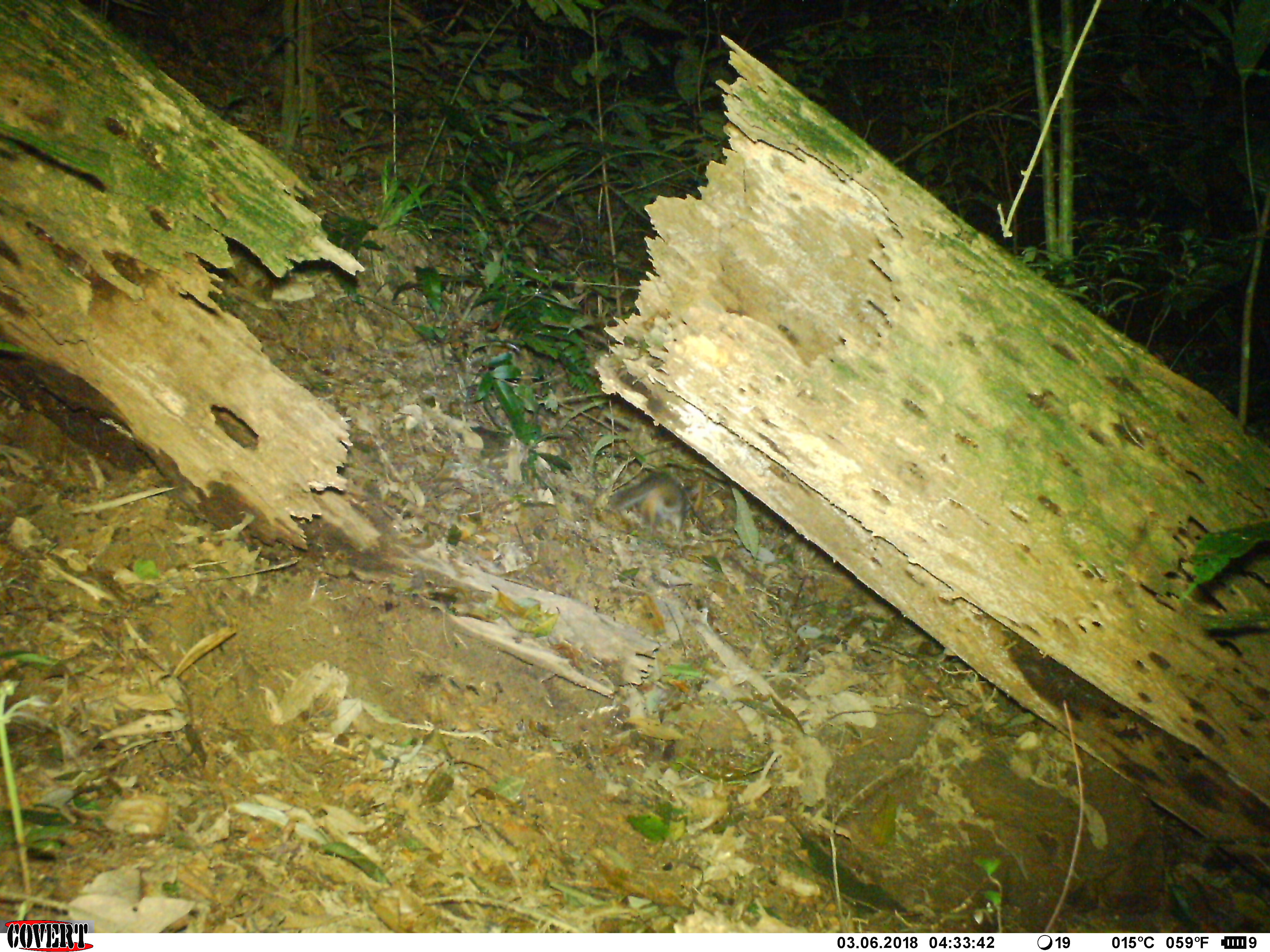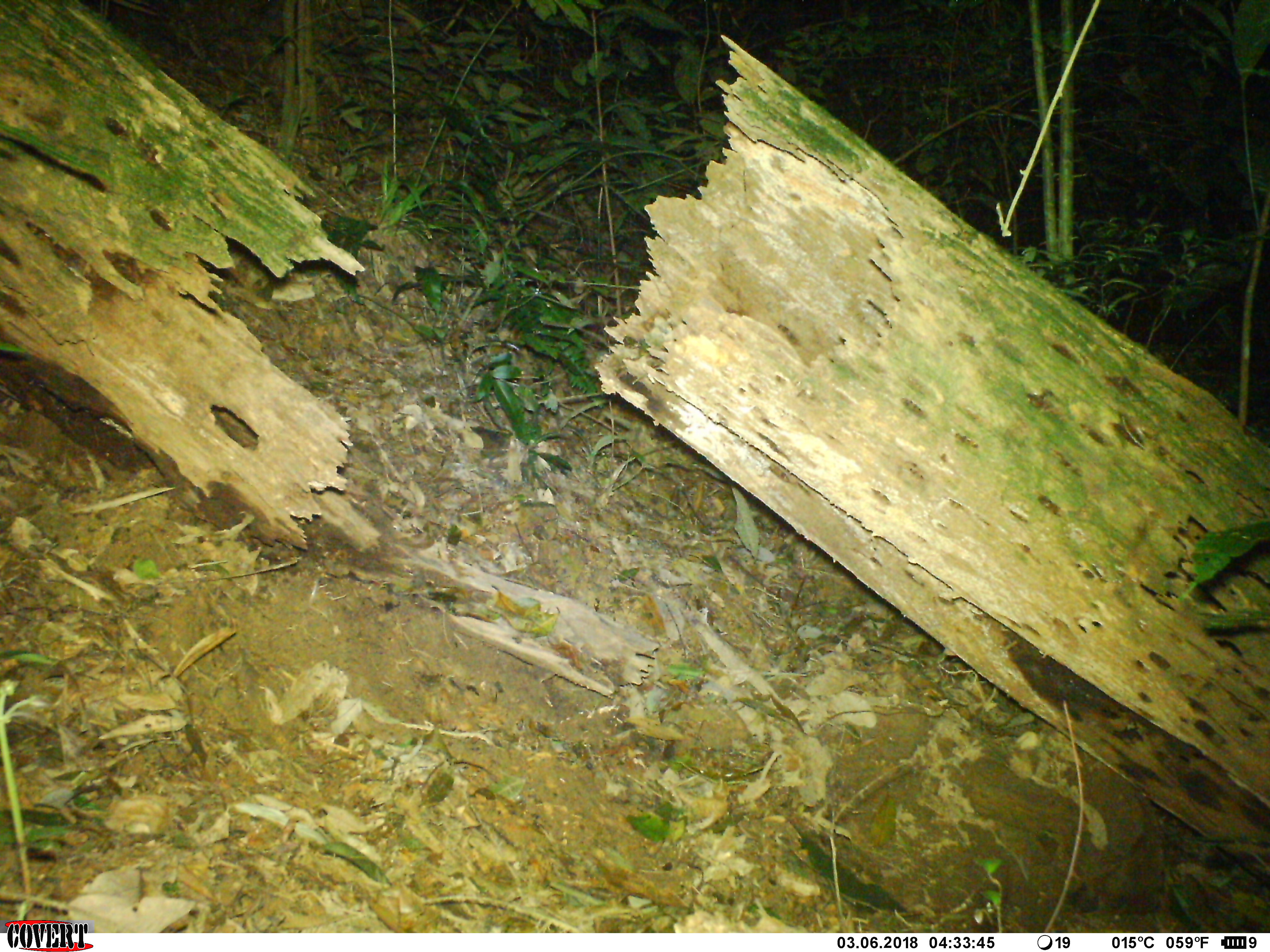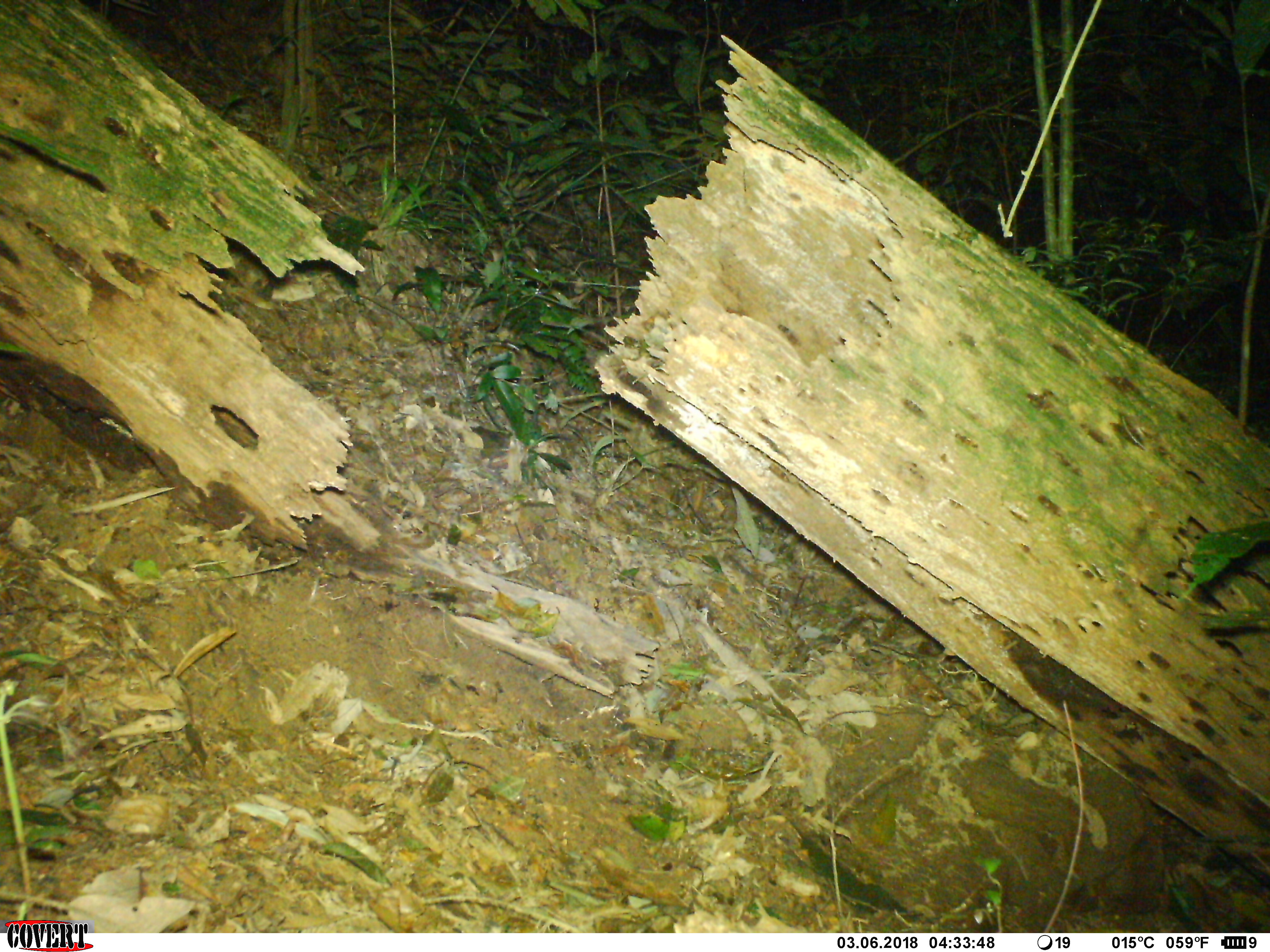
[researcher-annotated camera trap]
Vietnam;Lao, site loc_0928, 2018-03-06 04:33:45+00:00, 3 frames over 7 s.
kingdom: Animalia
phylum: Chordata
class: Mammalia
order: Carnivora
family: Mustelidae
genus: Melogale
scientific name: Melogale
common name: ferret badger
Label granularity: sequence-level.